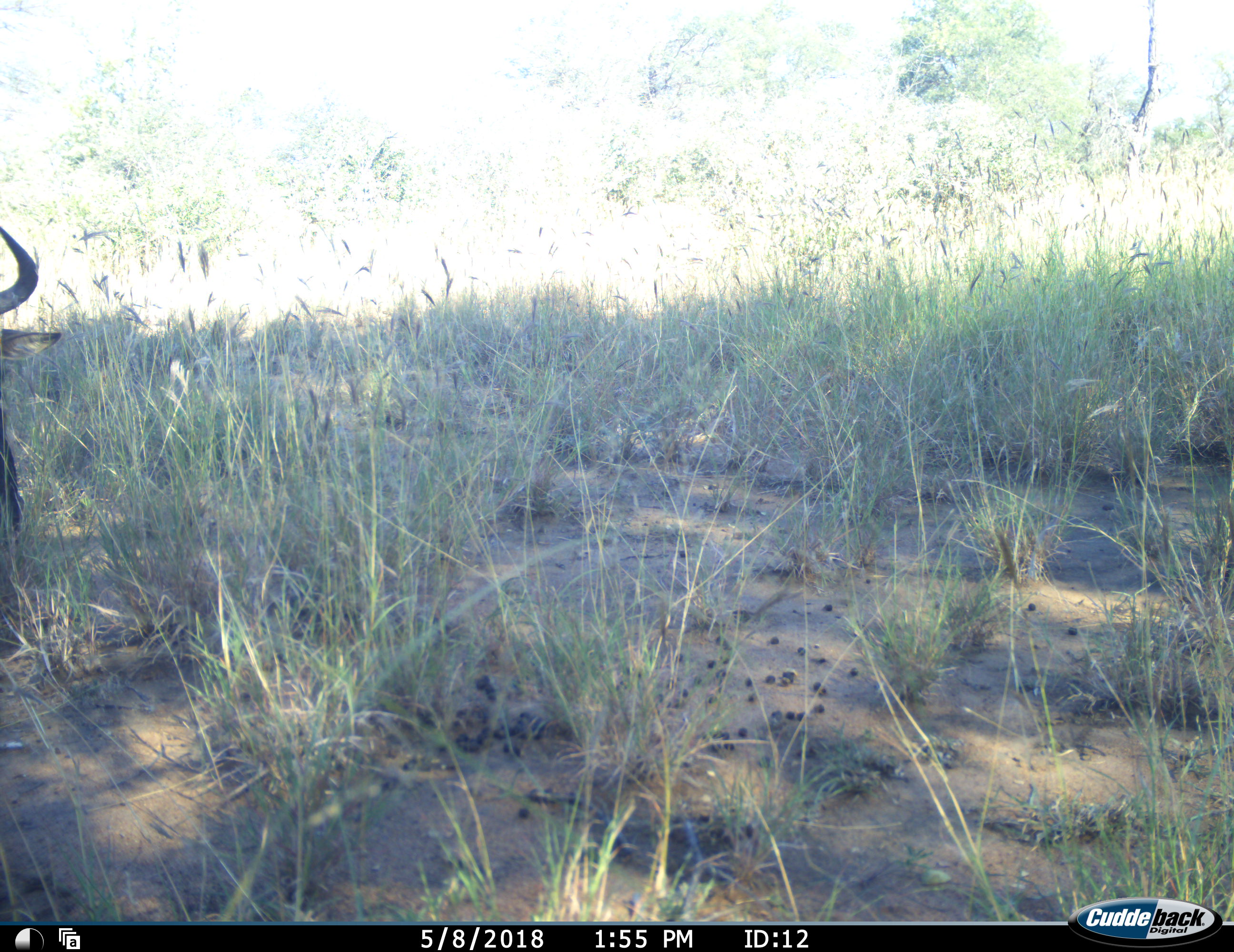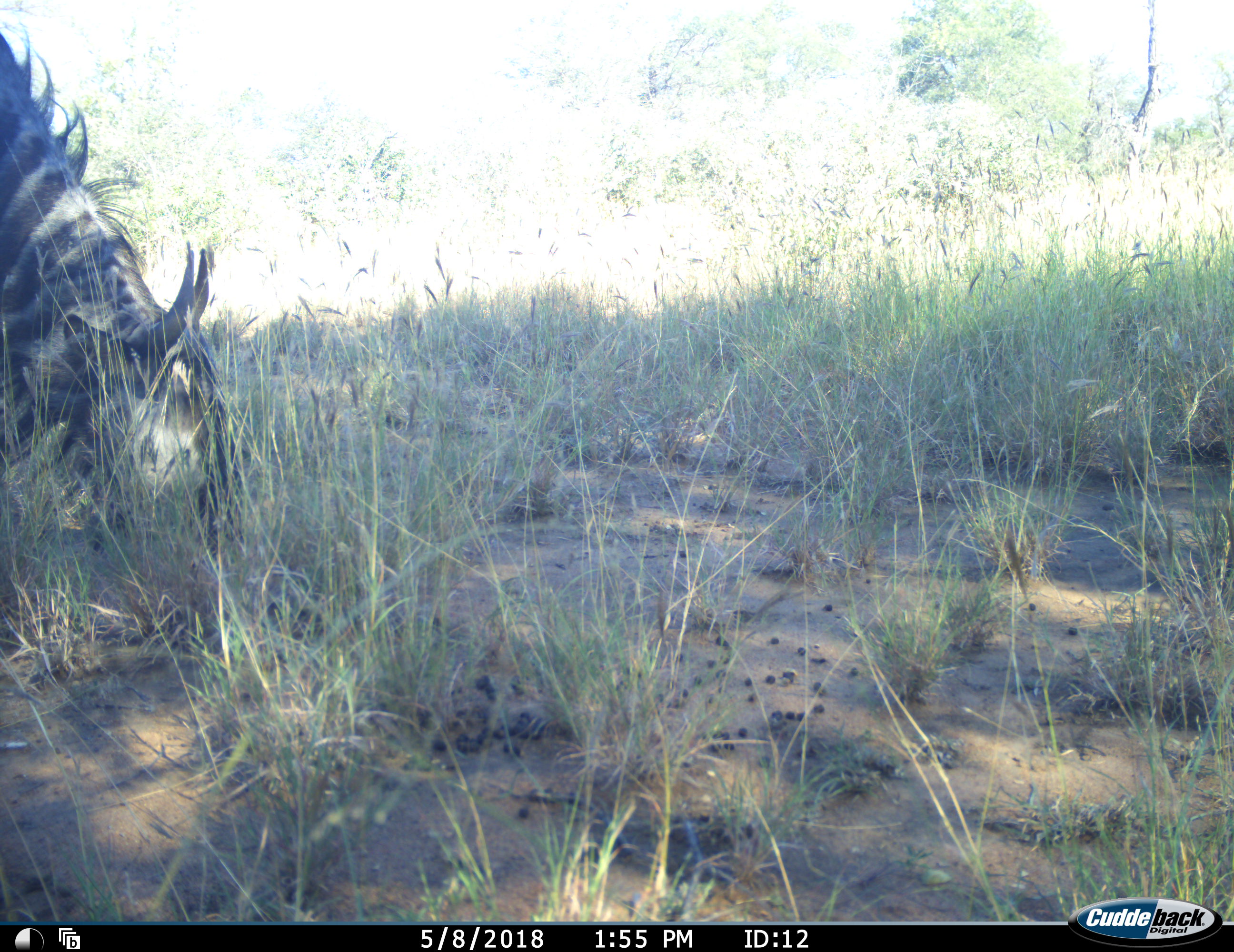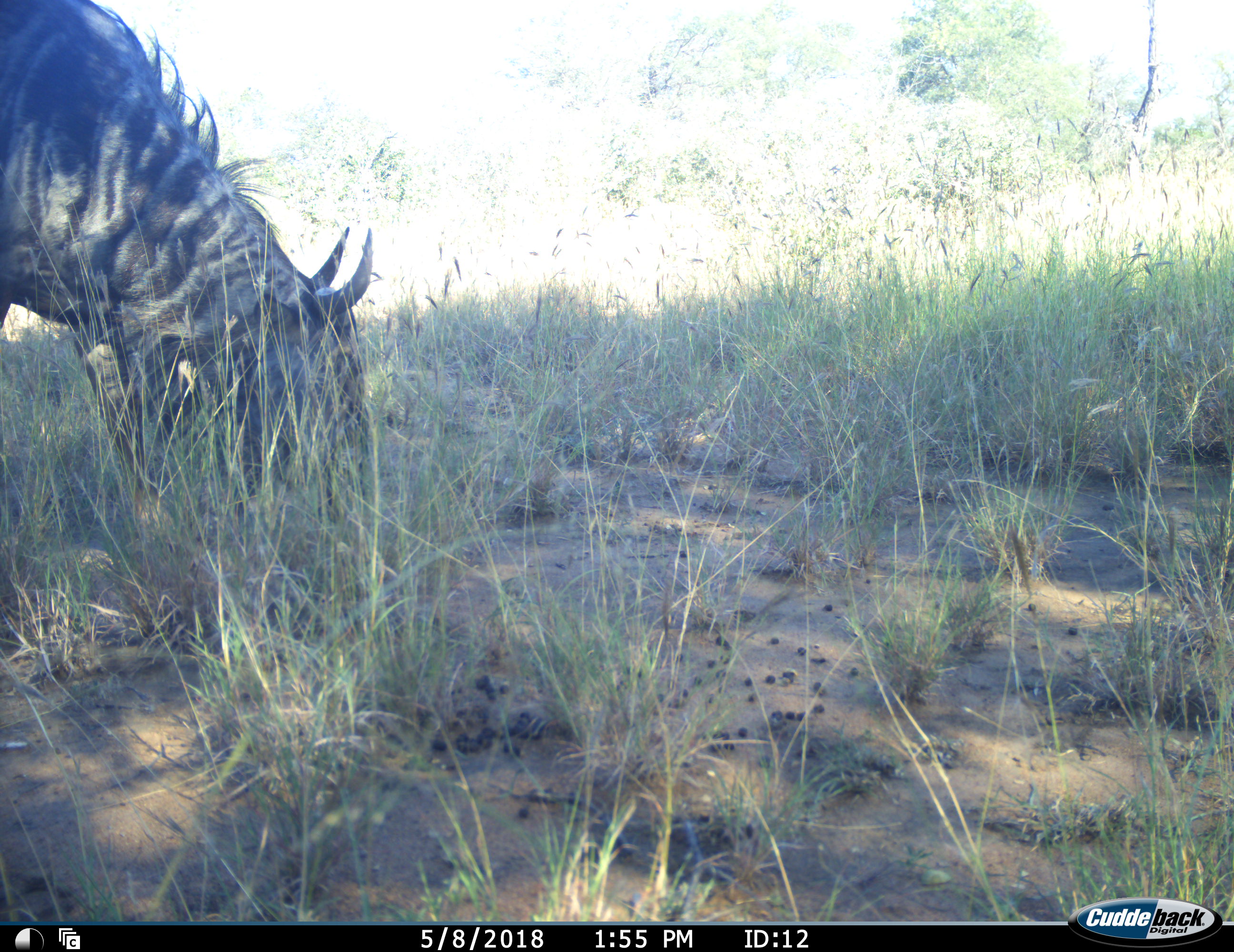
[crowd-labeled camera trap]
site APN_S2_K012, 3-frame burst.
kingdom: Animalia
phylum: Chordata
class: Mammalia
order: Artiodactyla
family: Bovidae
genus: Connochaetes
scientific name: Connochaetes taurinus taurinus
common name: blue wildebeest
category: wildebeestblue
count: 1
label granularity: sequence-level